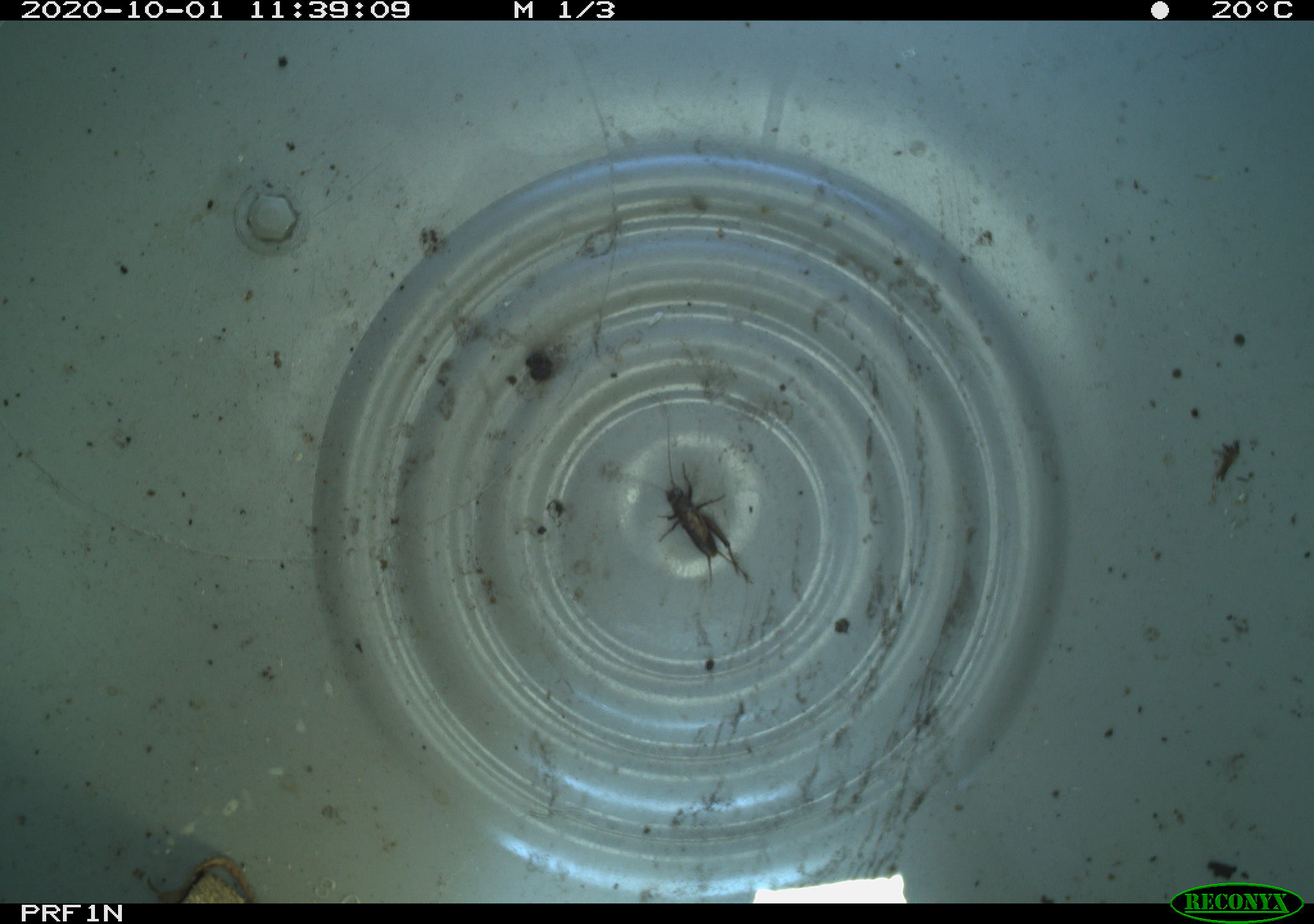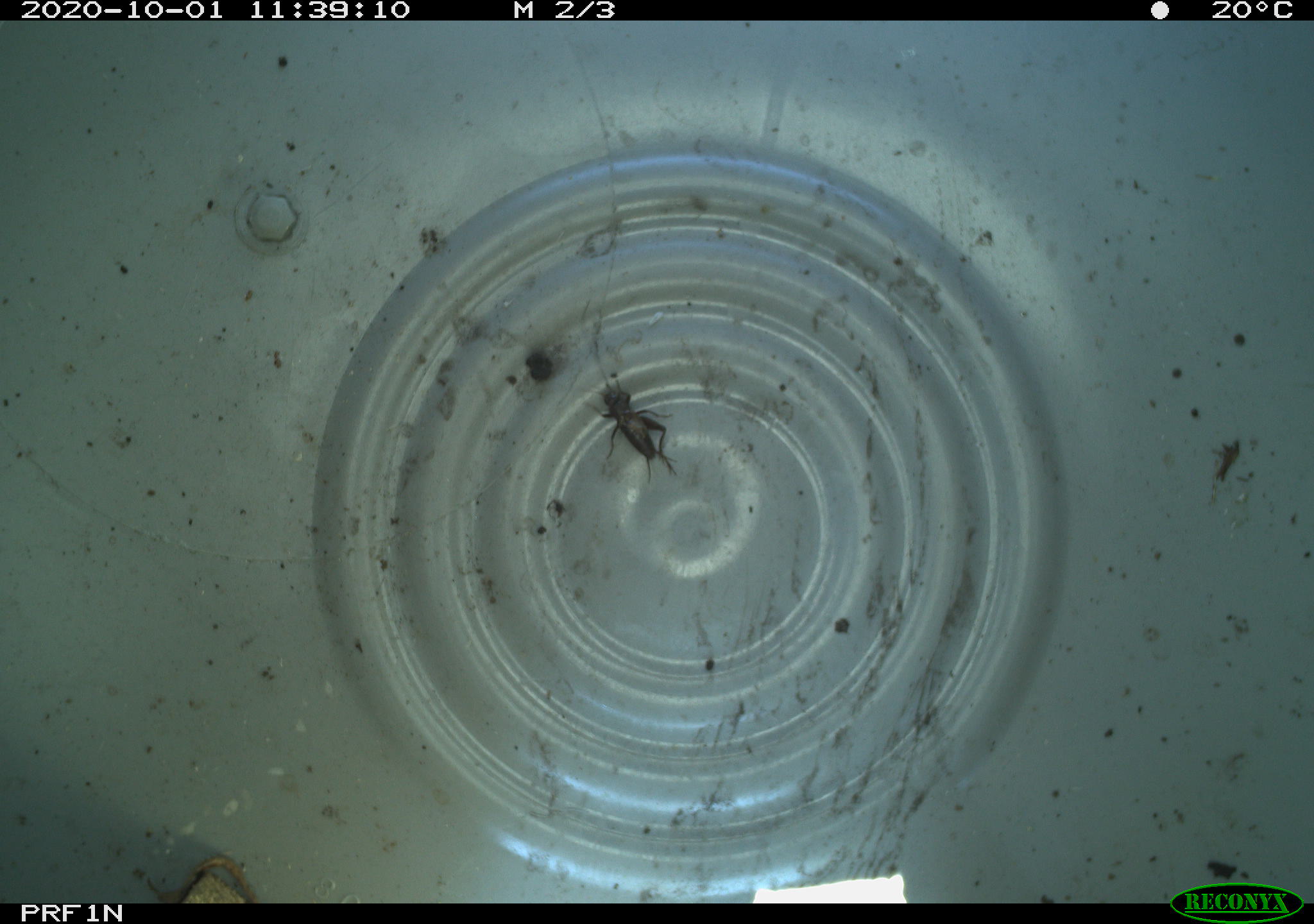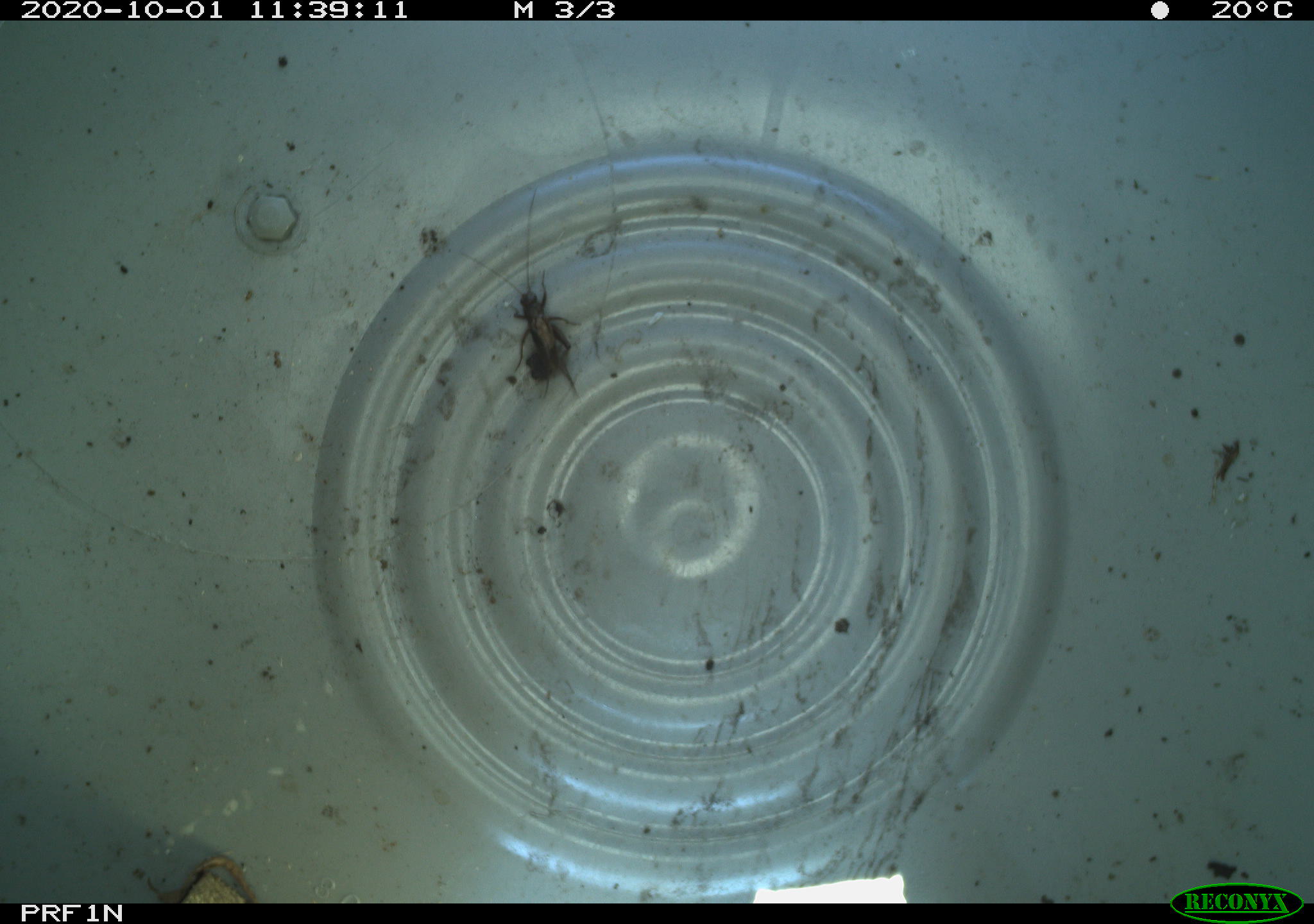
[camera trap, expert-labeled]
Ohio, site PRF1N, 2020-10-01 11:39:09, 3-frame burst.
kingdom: Animalia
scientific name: Animalia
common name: animal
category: invertebrate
Invertebrate (animal) (Animalia).